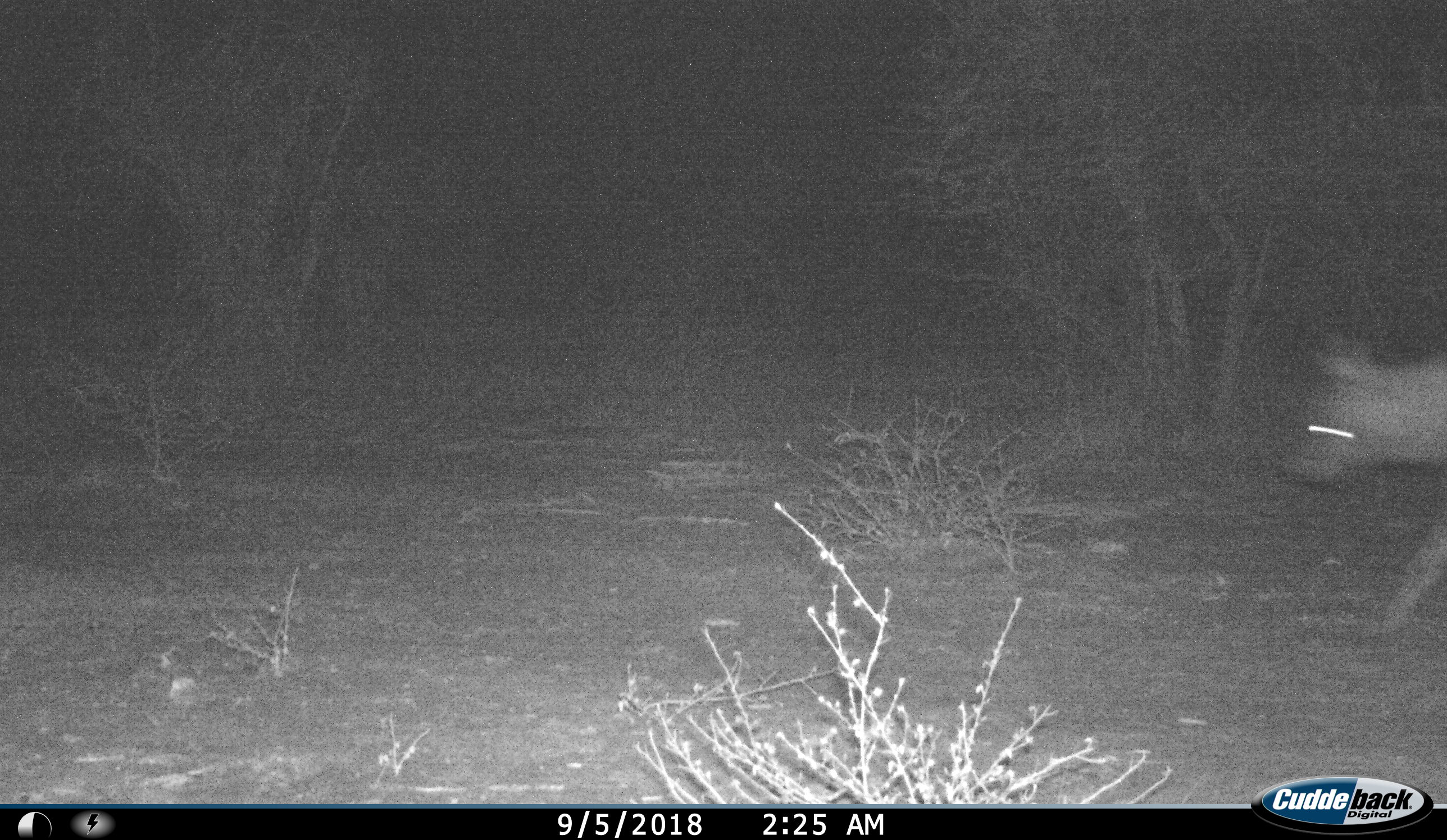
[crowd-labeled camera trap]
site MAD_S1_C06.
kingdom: Animalia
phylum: Chordata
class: Mammalia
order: Carnivora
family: Hyaenidae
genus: Parahyaena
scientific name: Parahyaena brunnea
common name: brown hyena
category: hyenabrown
Hyenabrown (brown hyena) (Parahyaena brunnea), count 1. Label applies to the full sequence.